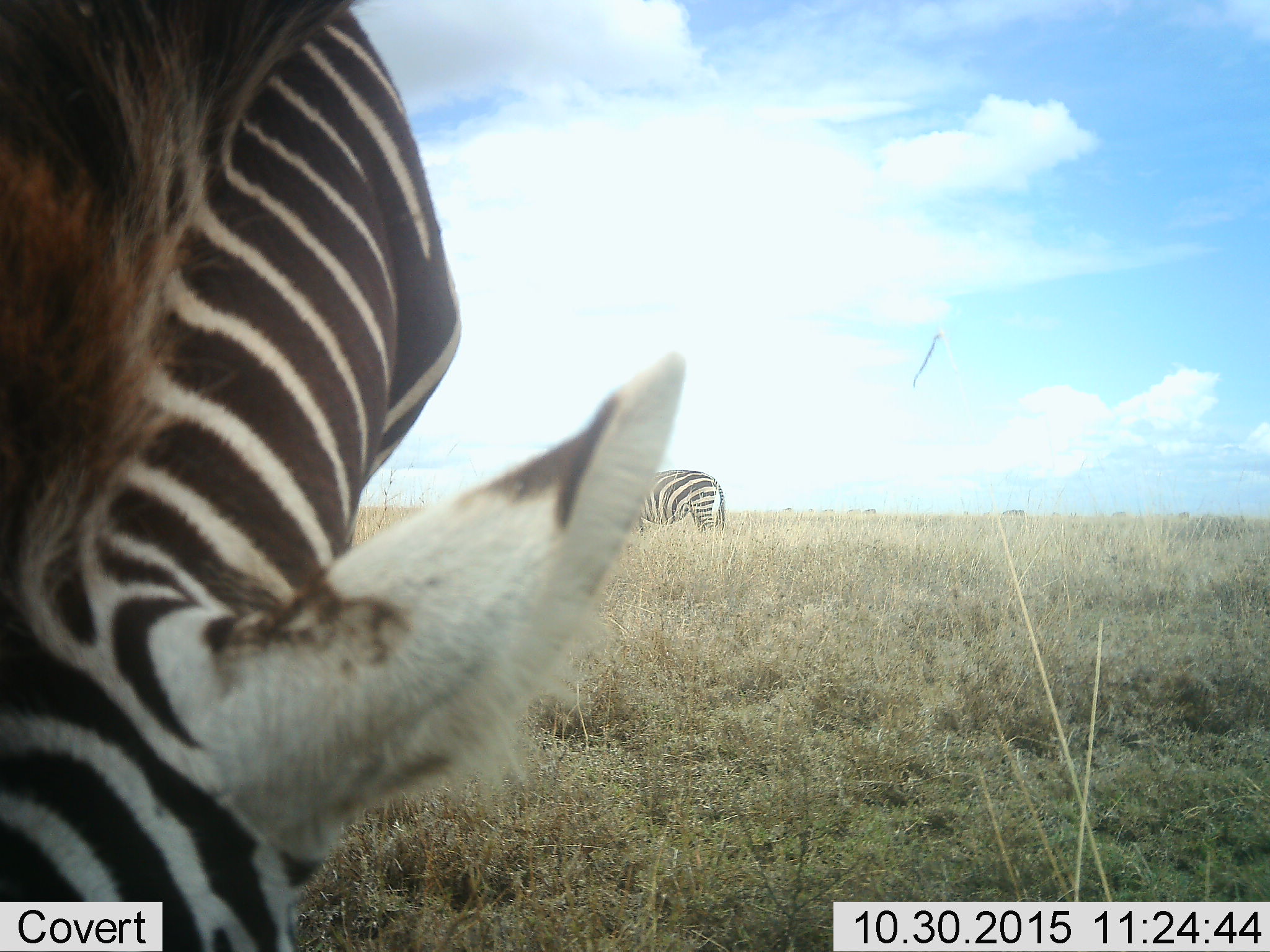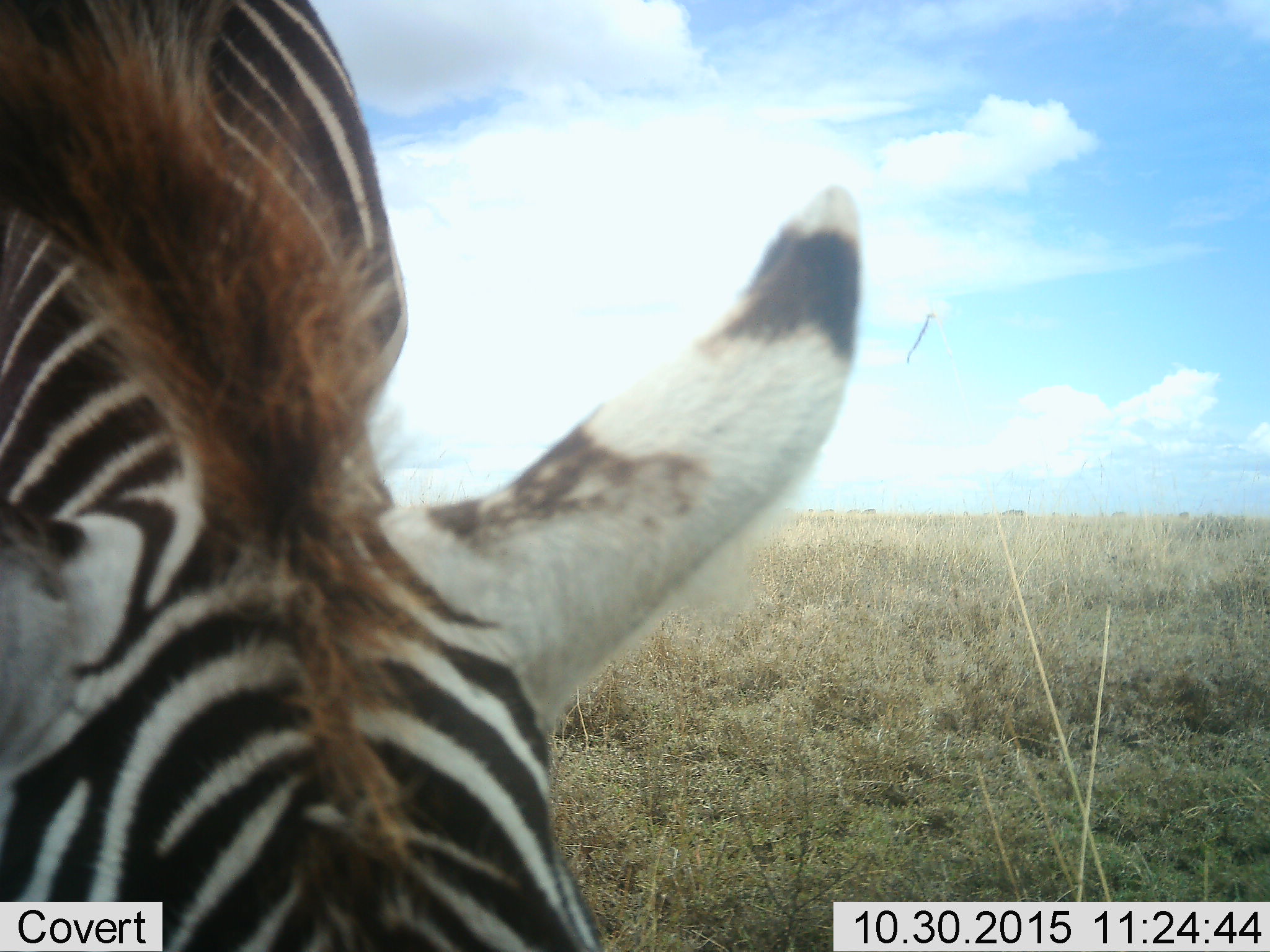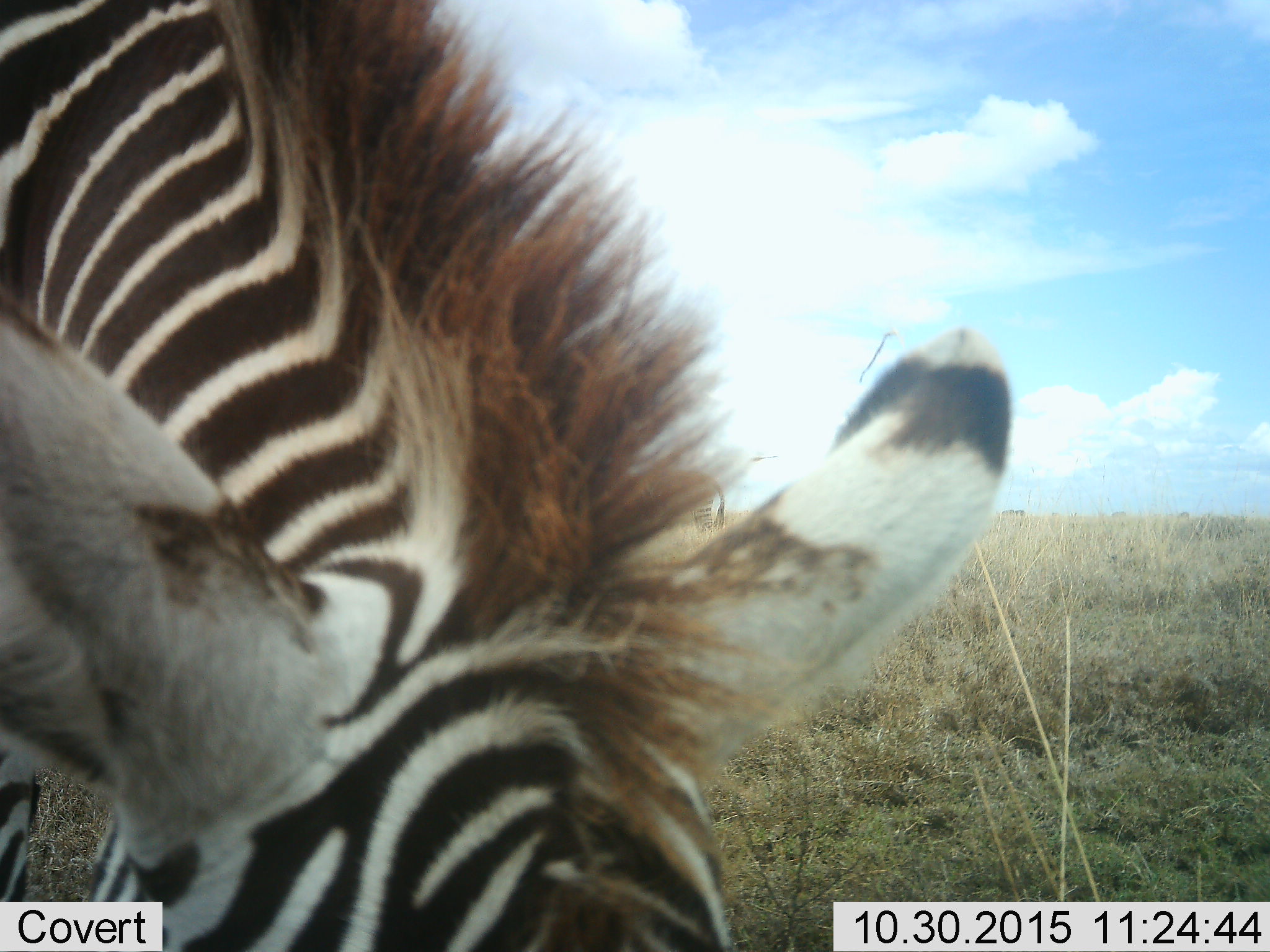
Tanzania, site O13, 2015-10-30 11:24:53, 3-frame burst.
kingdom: Animalia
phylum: Chordata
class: Mammalia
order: Perissodactyla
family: Equidae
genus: Equus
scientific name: Equus quagga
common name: plains zebra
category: zebra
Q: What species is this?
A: Zebra (plains zebra) (Equus quagga).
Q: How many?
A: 2.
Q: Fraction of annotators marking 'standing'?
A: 30%.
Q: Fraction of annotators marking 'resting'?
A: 0%.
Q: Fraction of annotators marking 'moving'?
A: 20%.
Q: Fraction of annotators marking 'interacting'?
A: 0%.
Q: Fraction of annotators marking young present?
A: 10%.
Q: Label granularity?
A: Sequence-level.